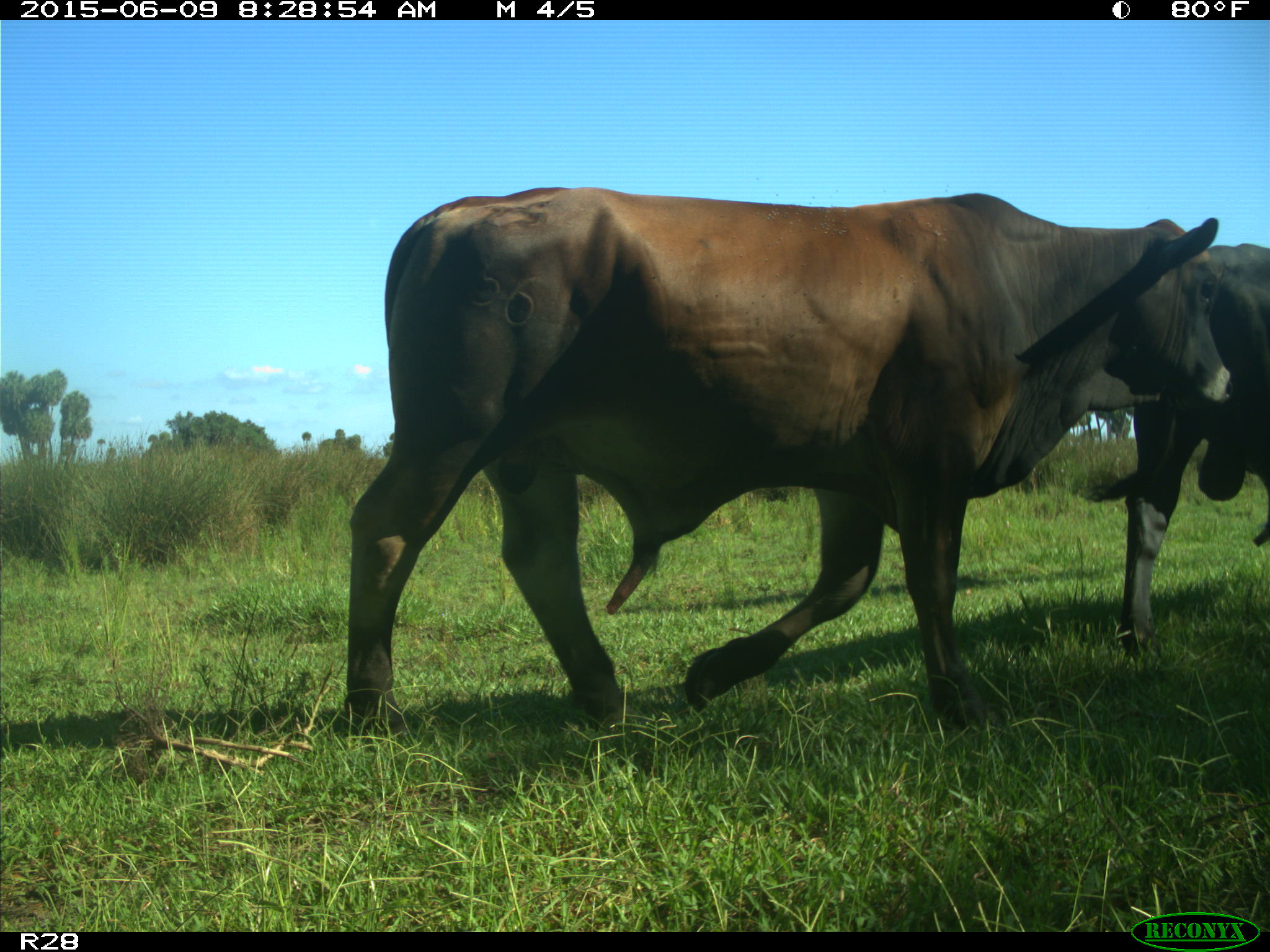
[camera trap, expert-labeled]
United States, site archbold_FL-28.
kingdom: Animalia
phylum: Chordata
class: Mammalia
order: Artiodactyla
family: Bovidae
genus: Bos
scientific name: Bos taurus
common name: domestic cow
Bos taurus (domestic cow).